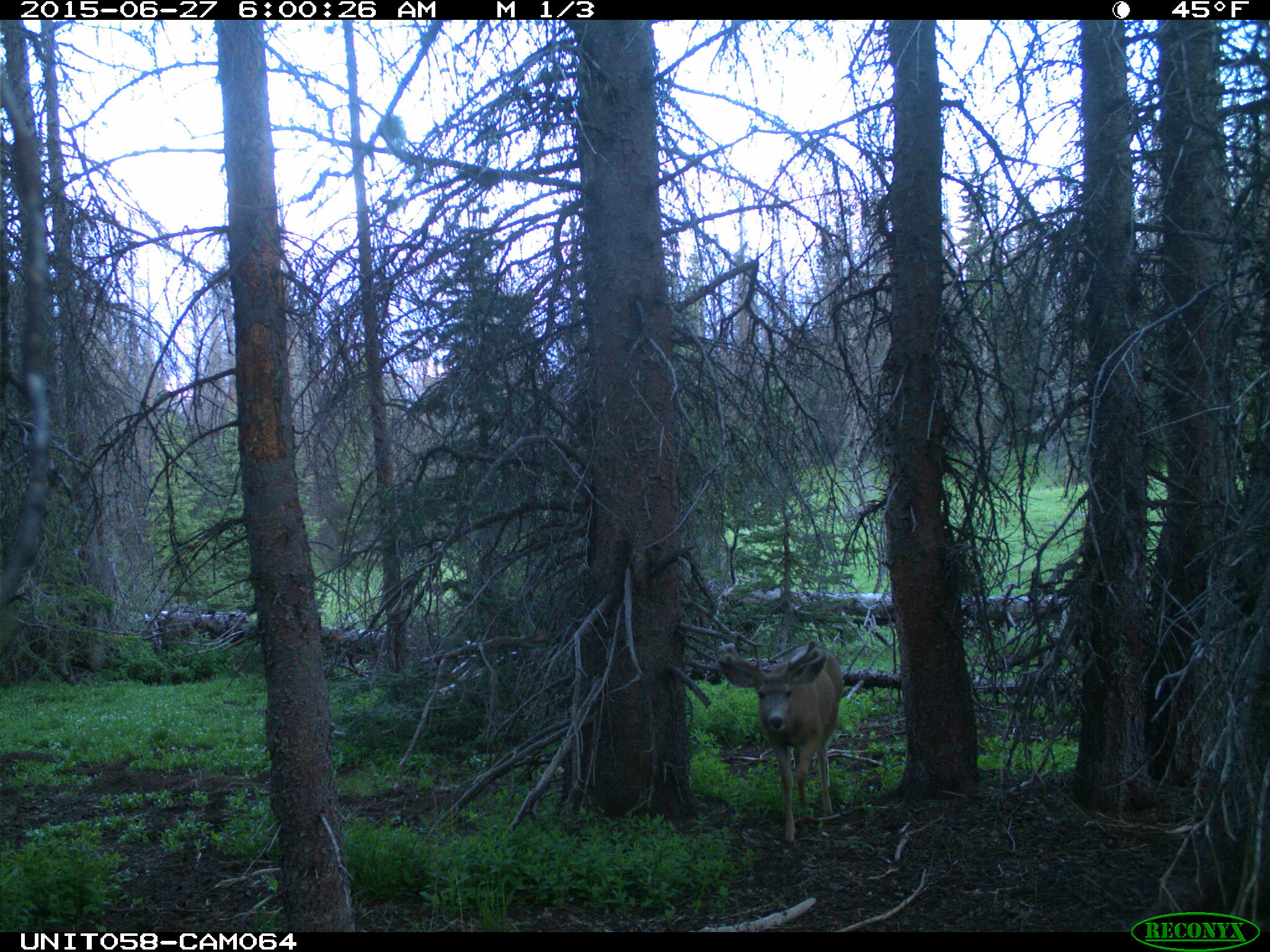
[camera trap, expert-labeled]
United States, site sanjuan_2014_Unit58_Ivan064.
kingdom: Animalia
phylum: Chordata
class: Mammalia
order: Artiodactyla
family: Cervidae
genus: Odocoileus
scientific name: Odocoileus hemionus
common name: mule deer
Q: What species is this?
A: Odocoileus hemionus (mule deer).